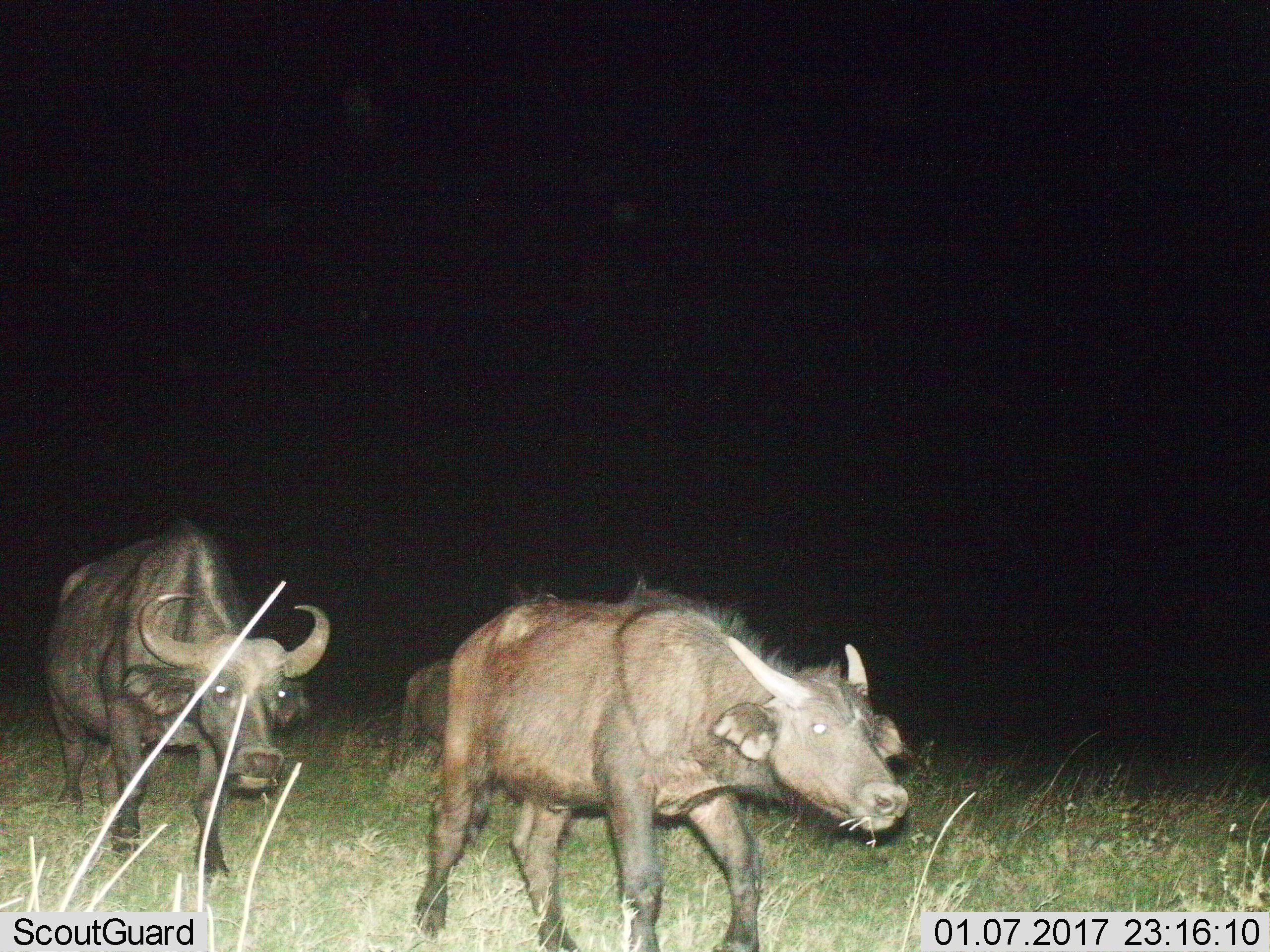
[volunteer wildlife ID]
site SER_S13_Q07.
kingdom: Animalia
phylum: Chordata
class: Mammalia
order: Artiodactyla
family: Bovidae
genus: Syncerus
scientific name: Syncerus caffer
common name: african buffalo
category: buffalo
Buffalo (african buffalo) (Syncerus caffer), count 3. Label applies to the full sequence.